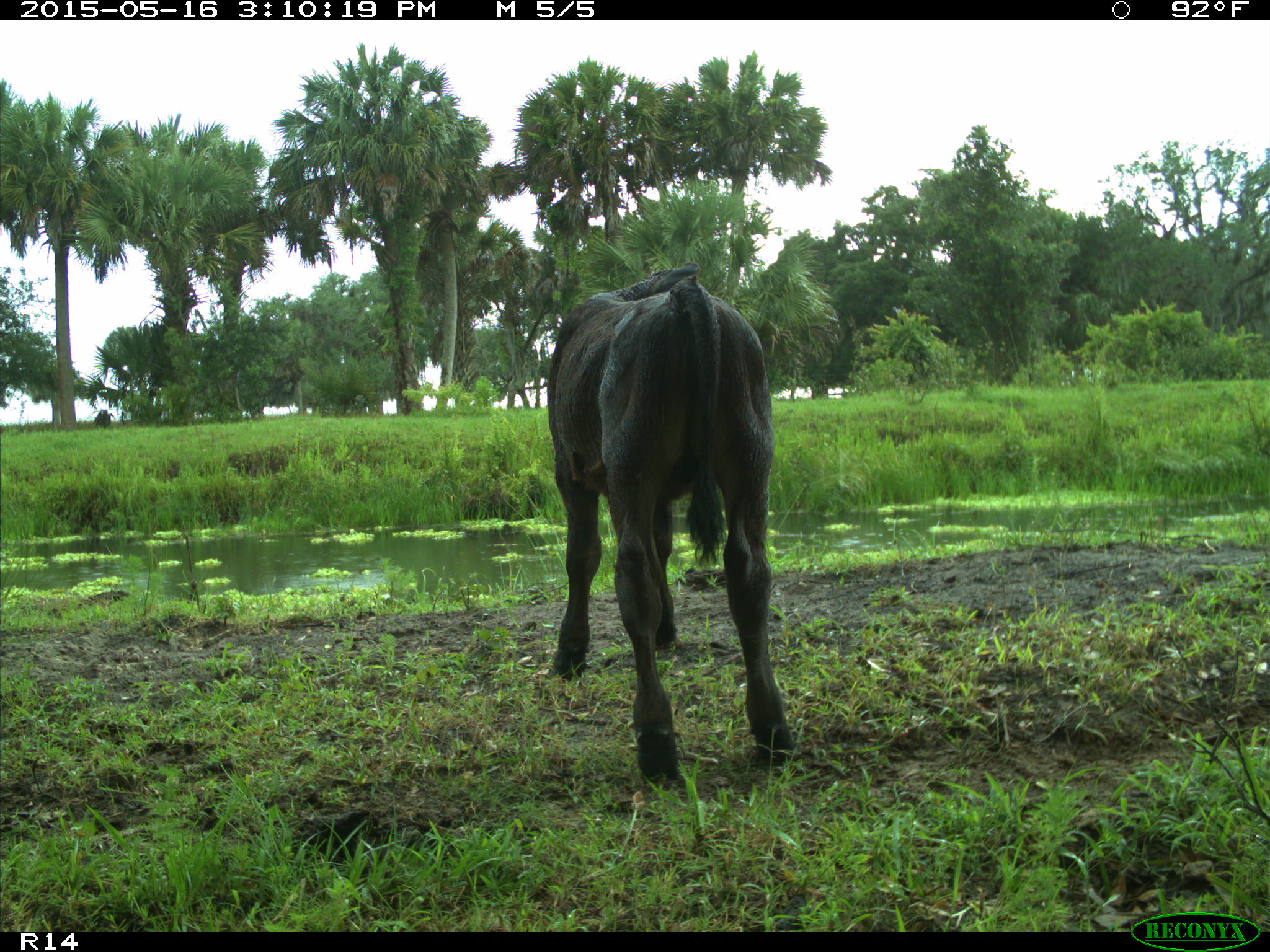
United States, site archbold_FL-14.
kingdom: Animalia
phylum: Chordata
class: Mammalia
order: Artiodactyla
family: Bovidae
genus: Bos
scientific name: Bos taurus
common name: domestic cow